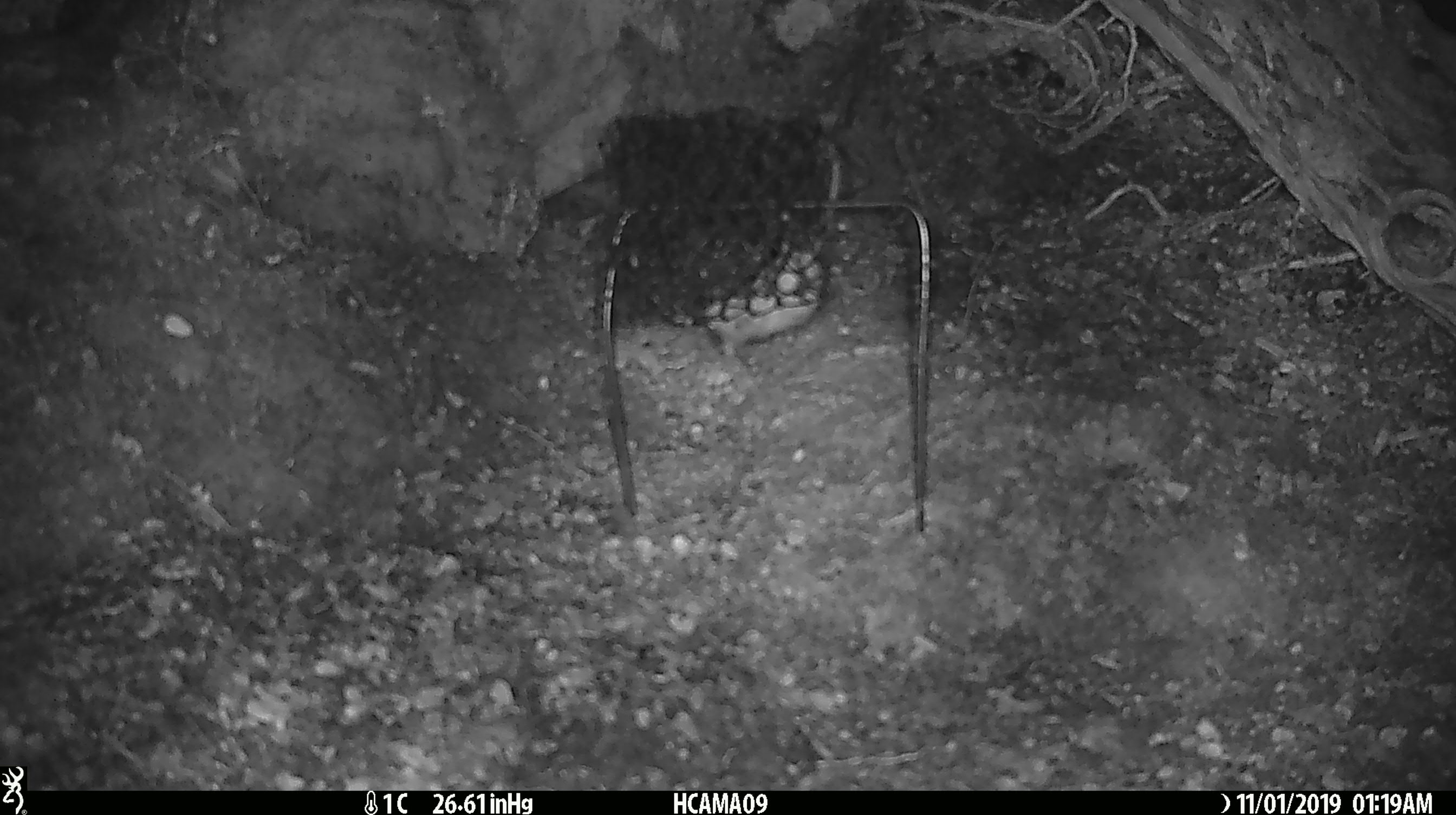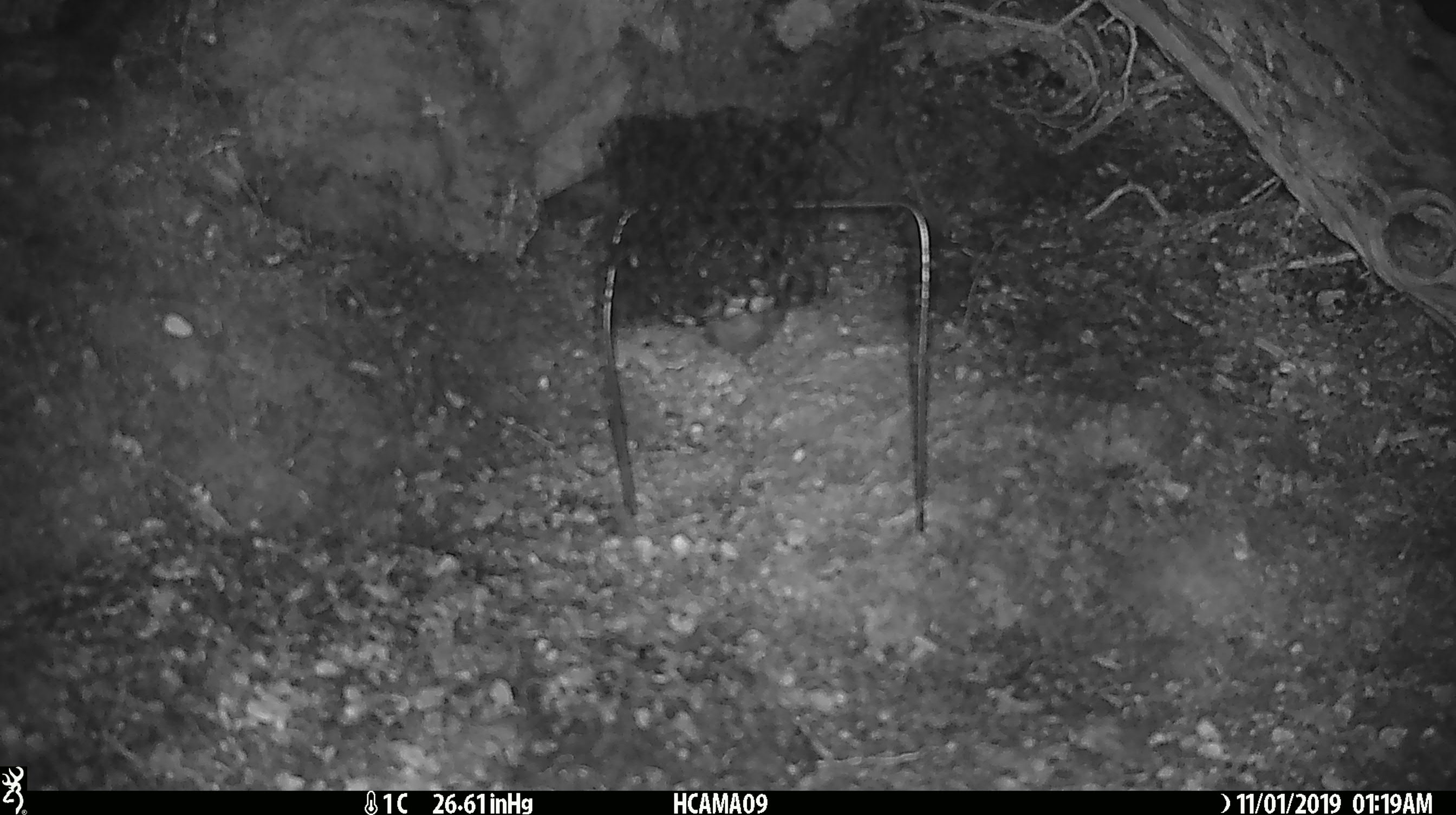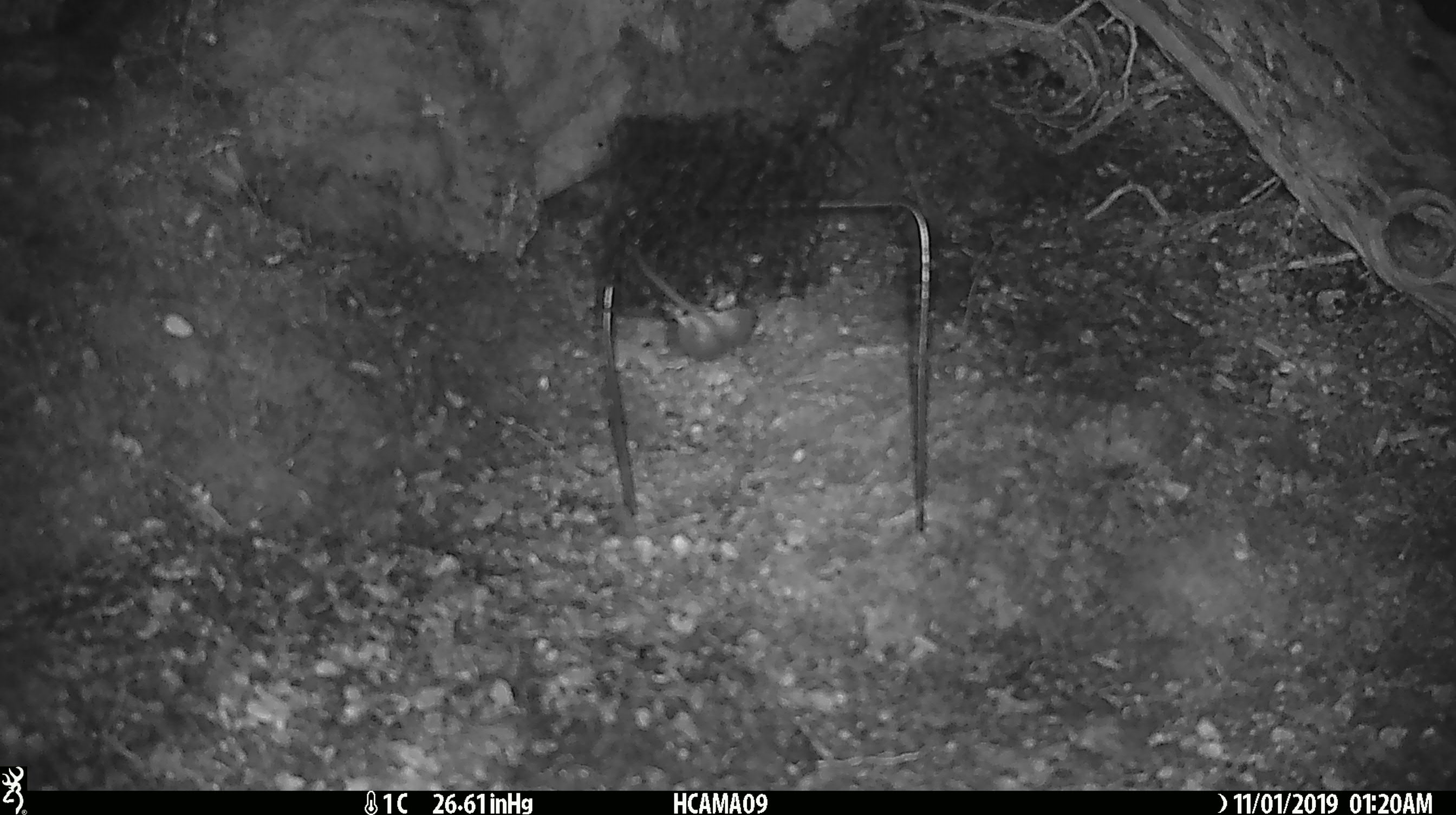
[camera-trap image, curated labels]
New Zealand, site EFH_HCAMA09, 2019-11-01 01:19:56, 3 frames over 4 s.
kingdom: Animalia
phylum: Chordata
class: Mammalia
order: Rodentia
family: Muridae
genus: Mus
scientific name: Mus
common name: mouse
Mouse (Mus).